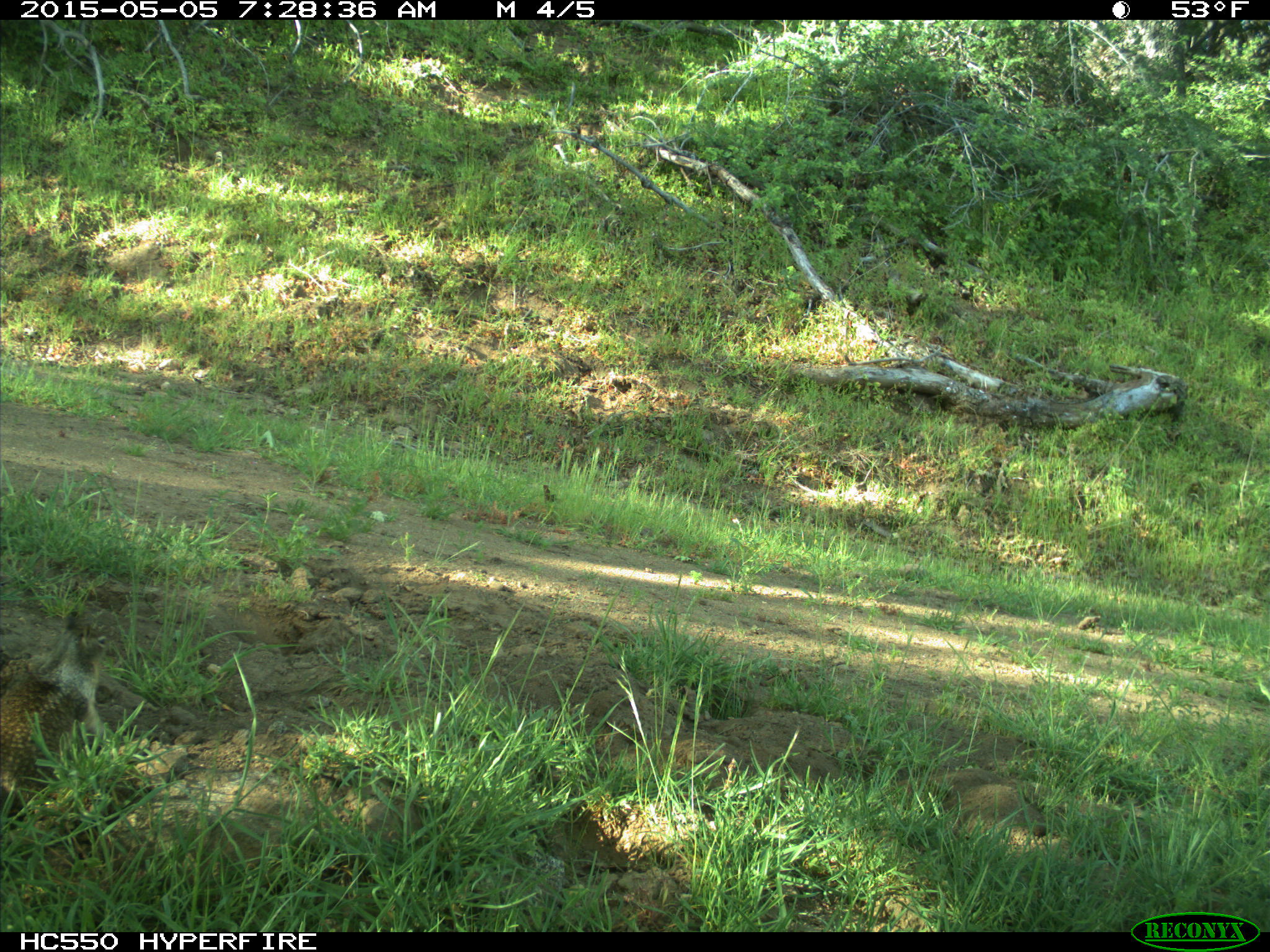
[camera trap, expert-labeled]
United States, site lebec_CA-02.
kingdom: Animalia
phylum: Chordata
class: Mammalia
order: Rodentia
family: Sciuridae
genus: Otospermophilus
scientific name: Otospermophilus beecheyi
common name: california ground squirrel